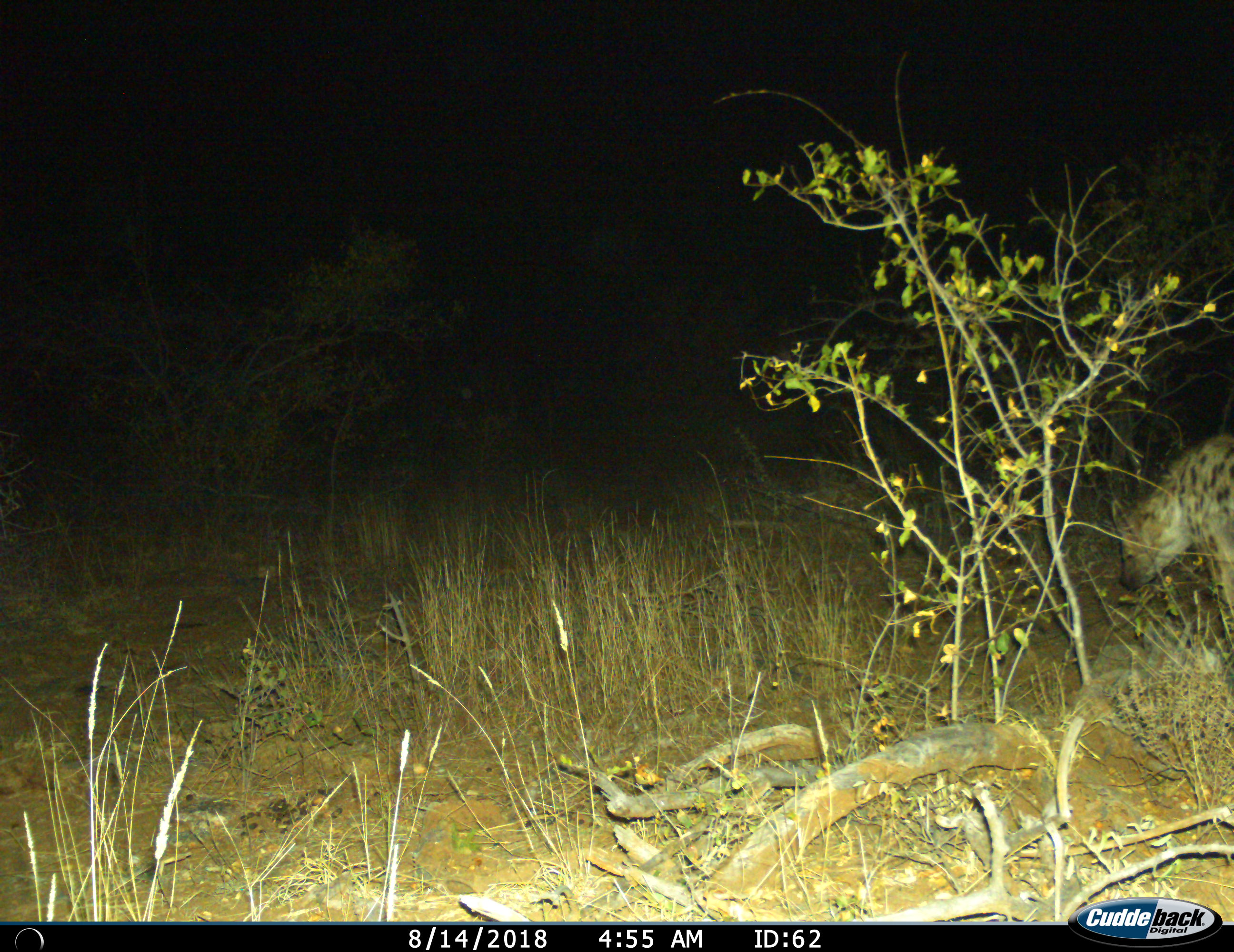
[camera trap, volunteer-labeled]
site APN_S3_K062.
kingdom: Animalia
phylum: Chordata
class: Mammalia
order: Carnivora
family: Hyaenidae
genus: Crocuta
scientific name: Crocuta crocuta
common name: spotted hyena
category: hyenaspotted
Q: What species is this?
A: Hyenaspotted (spotted hyena) (Crocuta crocuta).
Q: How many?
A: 1.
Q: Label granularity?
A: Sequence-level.